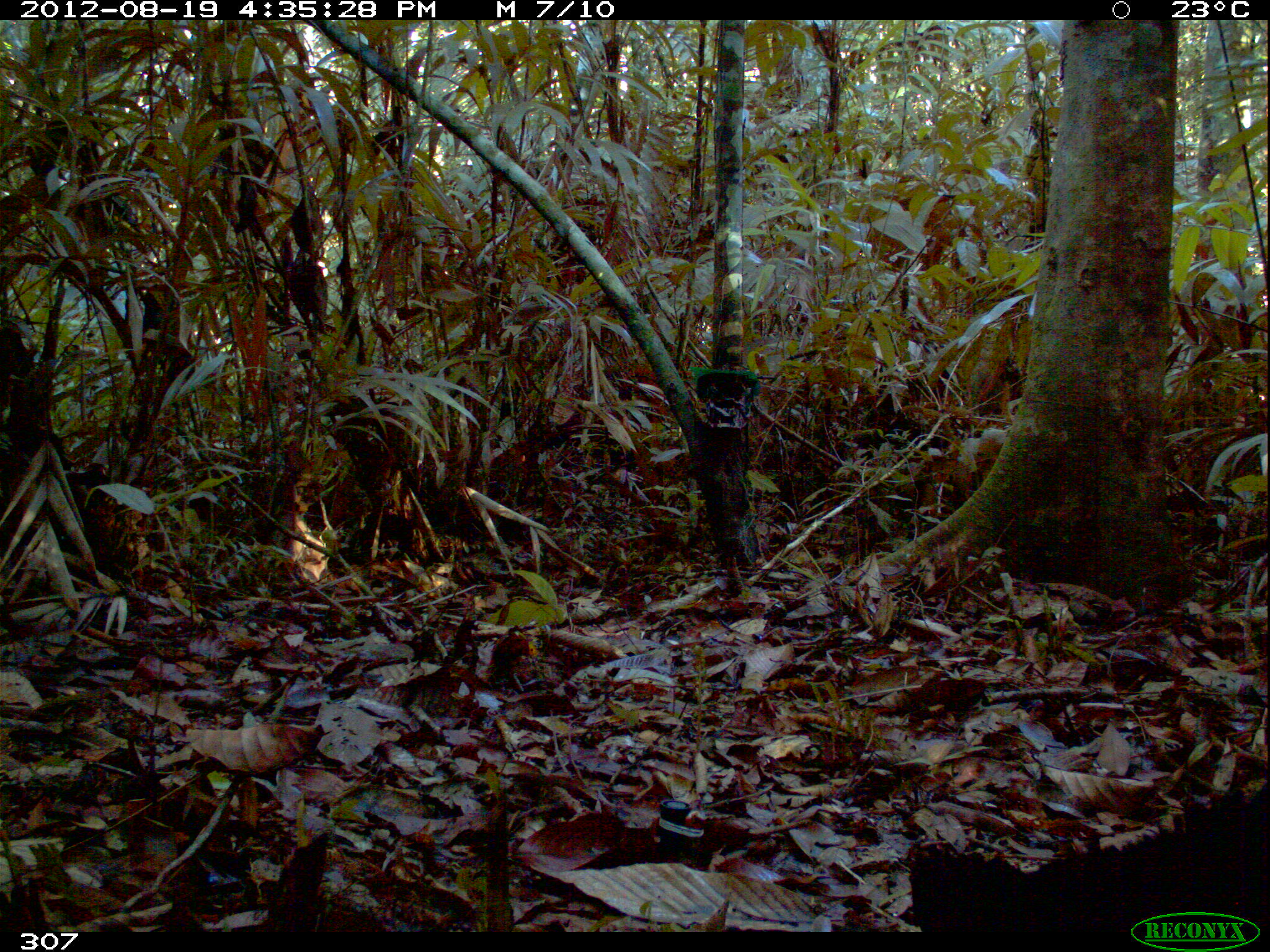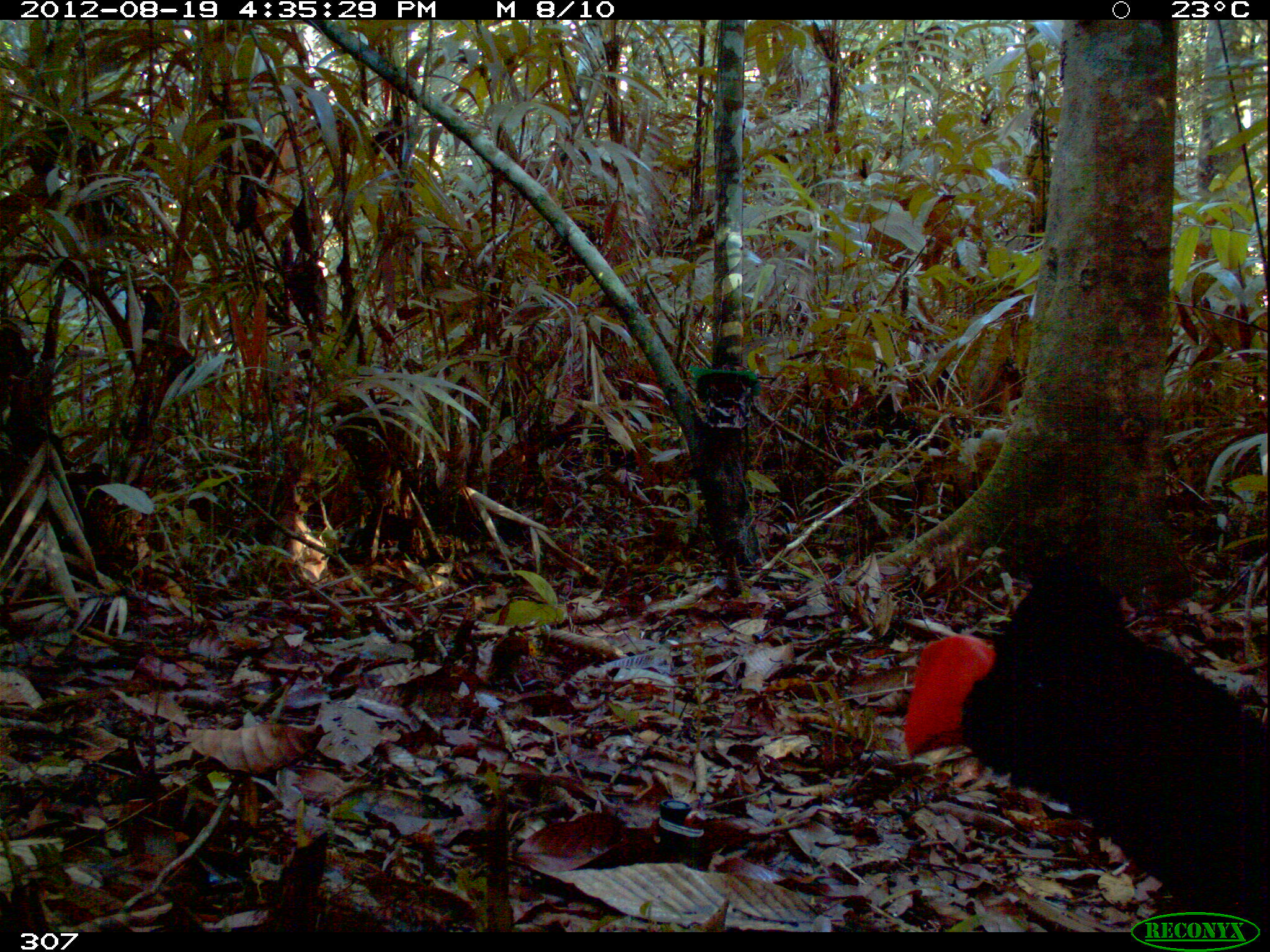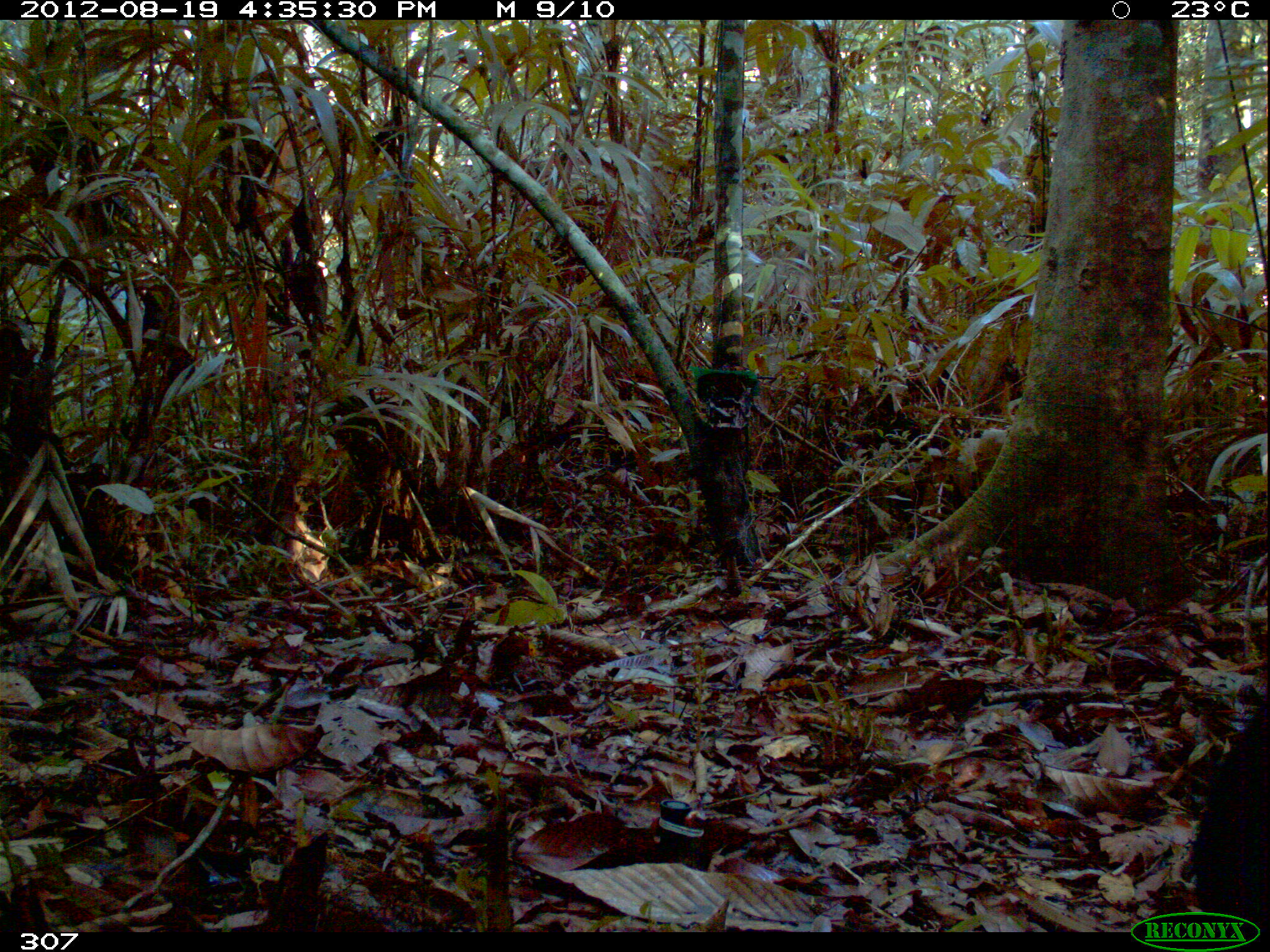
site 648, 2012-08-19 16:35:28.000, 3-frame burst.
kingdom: Animalia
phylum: Chordata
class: Aves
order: Galliformes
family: Cracidae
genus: Mitu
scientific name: Mitu tuberosum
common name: razor-billed curassow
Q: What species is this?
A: Mitu tuberosum (razor-billed curassow).